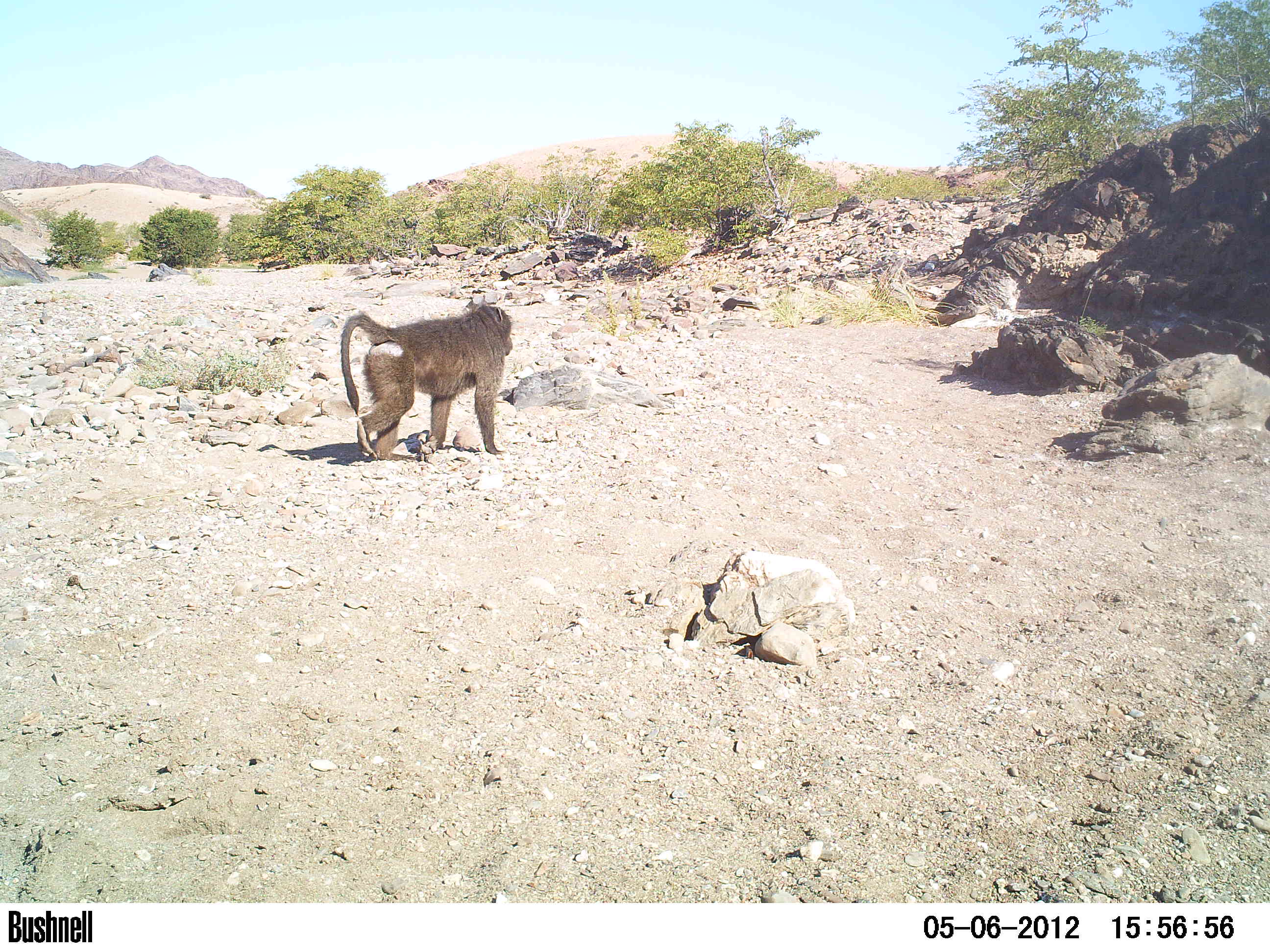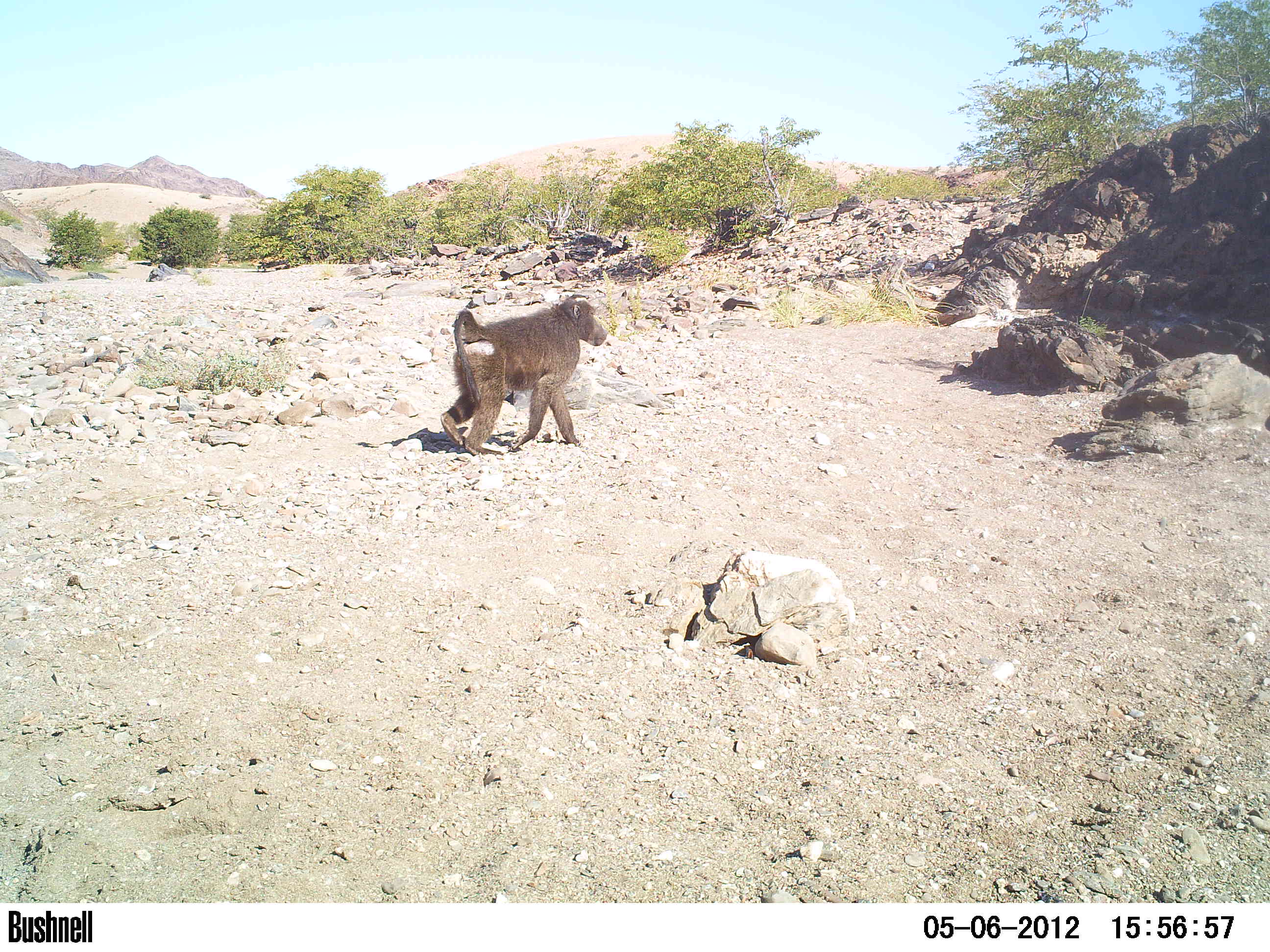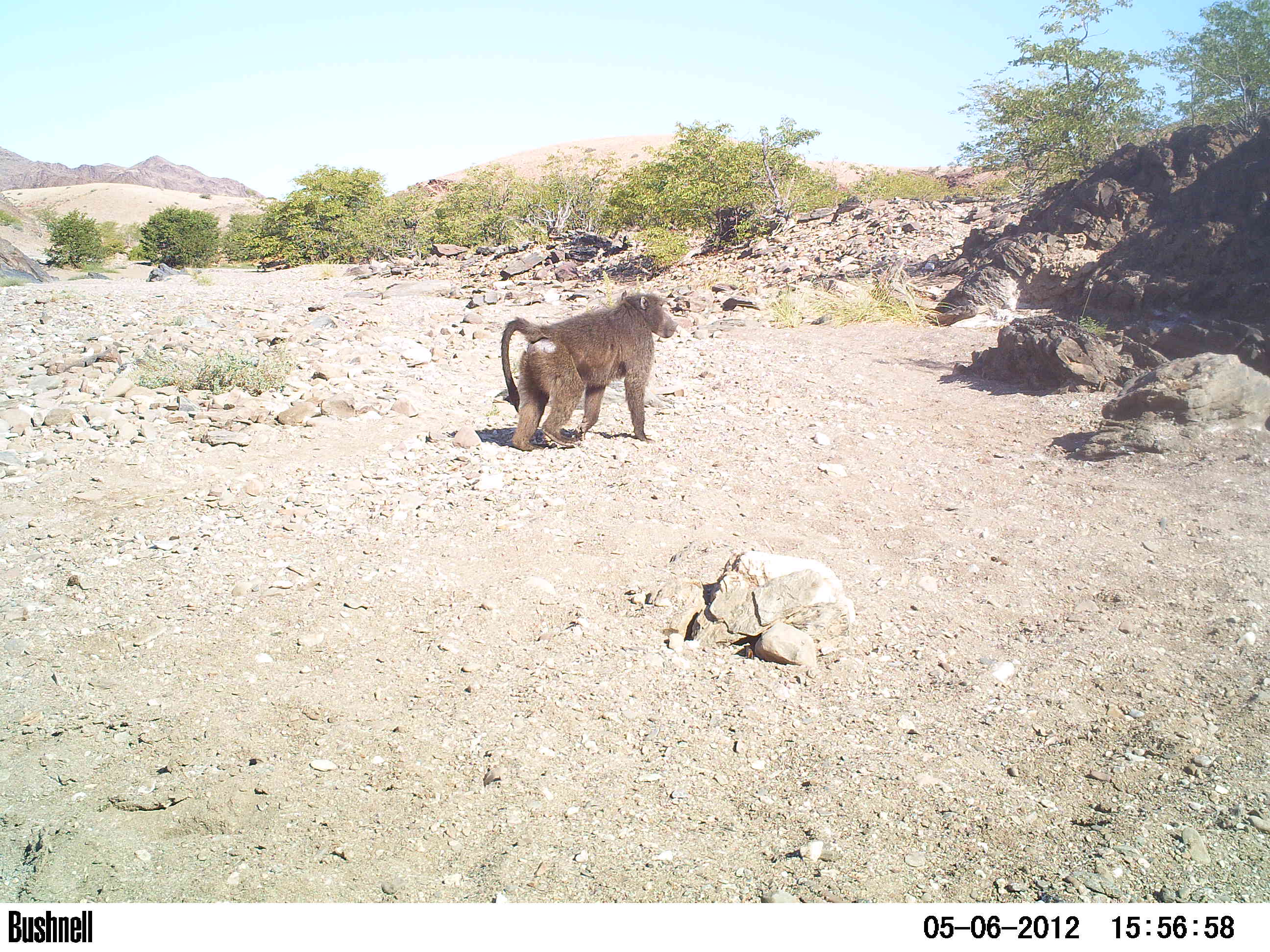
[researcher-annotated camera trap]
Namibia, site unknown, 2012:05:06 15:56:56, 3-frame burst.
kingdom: Animalia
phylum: Chordata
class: Mammalia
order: Primates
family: Cercopithecidae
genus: Papio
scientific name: Papio anubis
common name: olive baboon